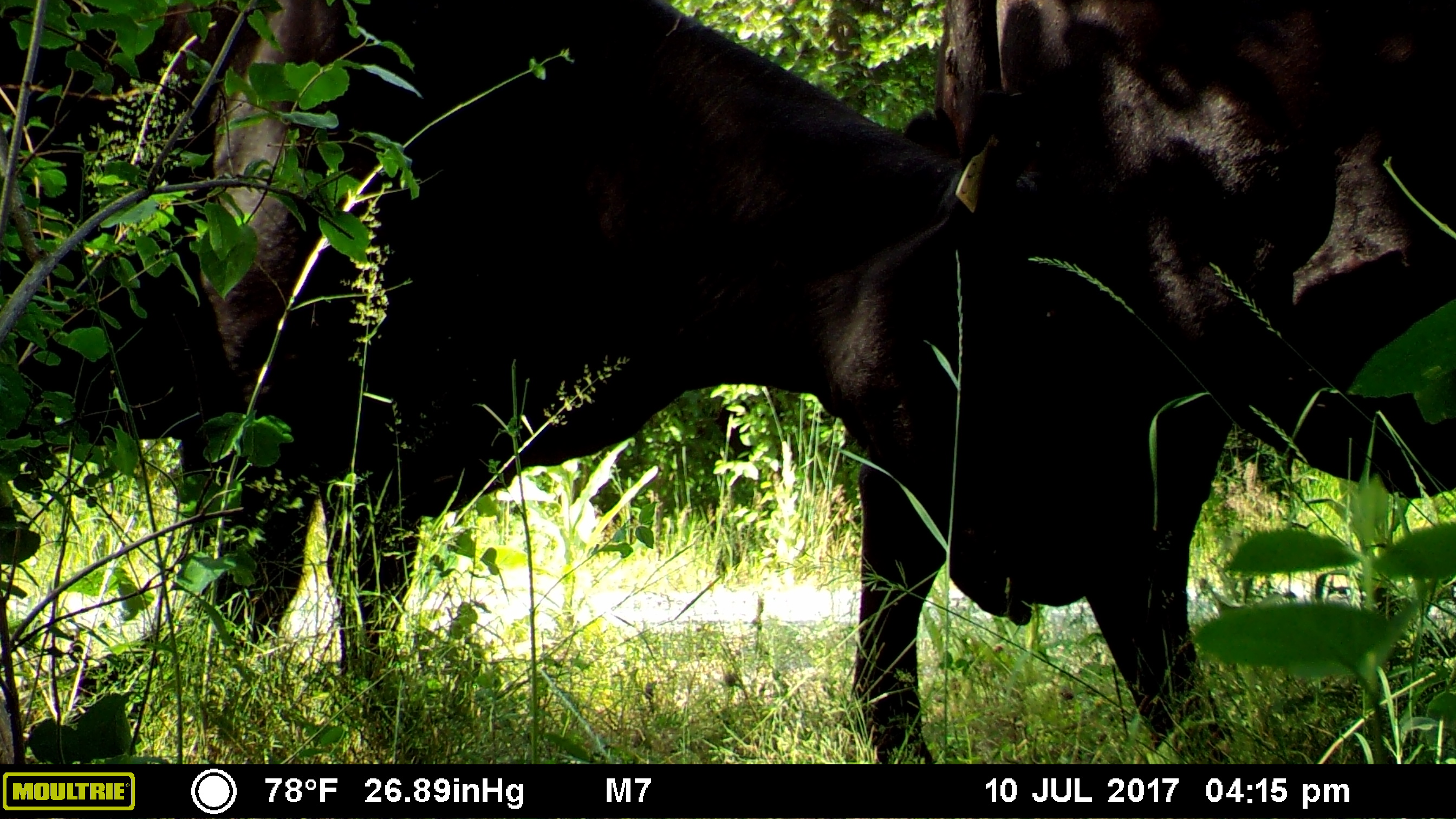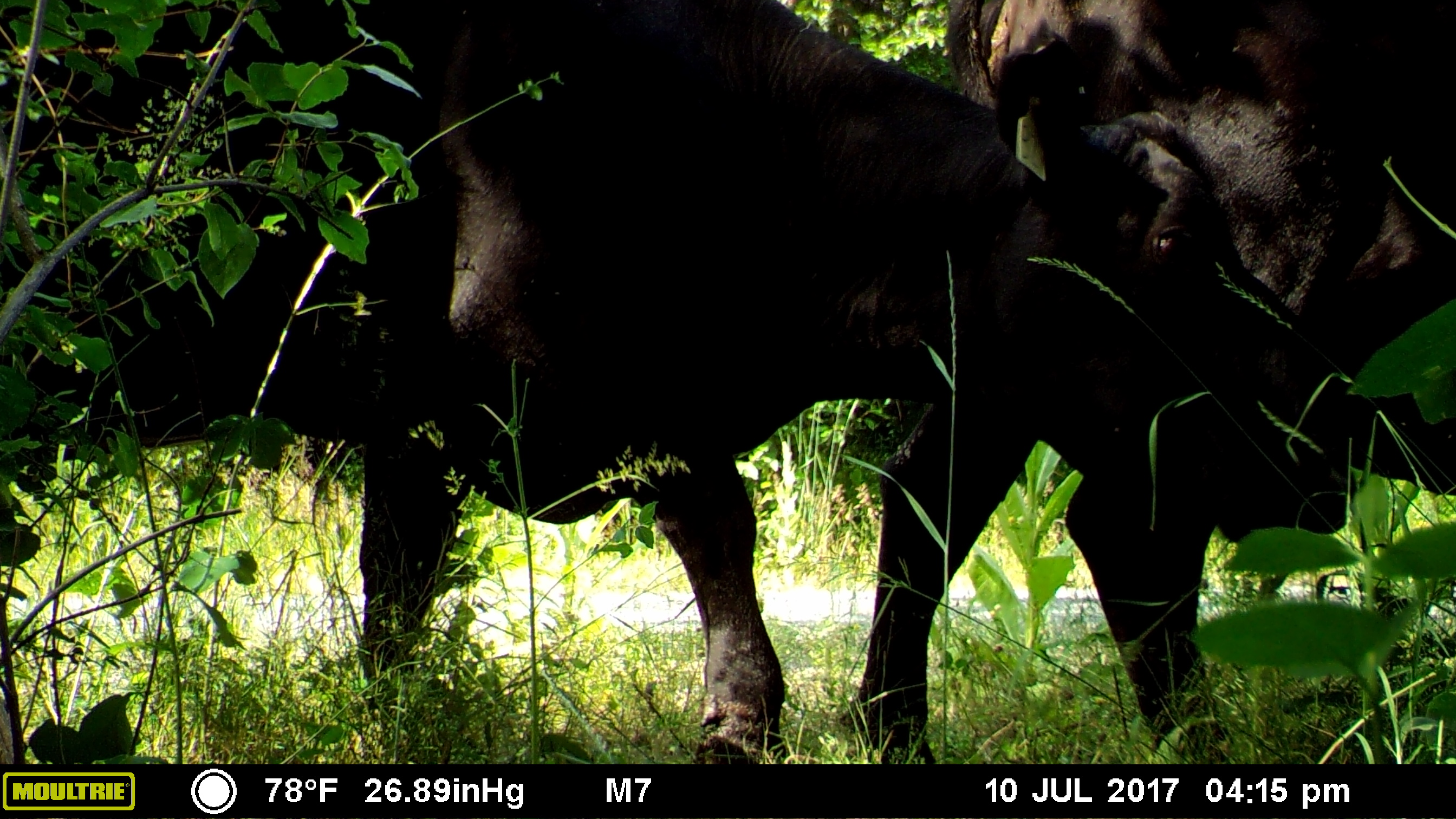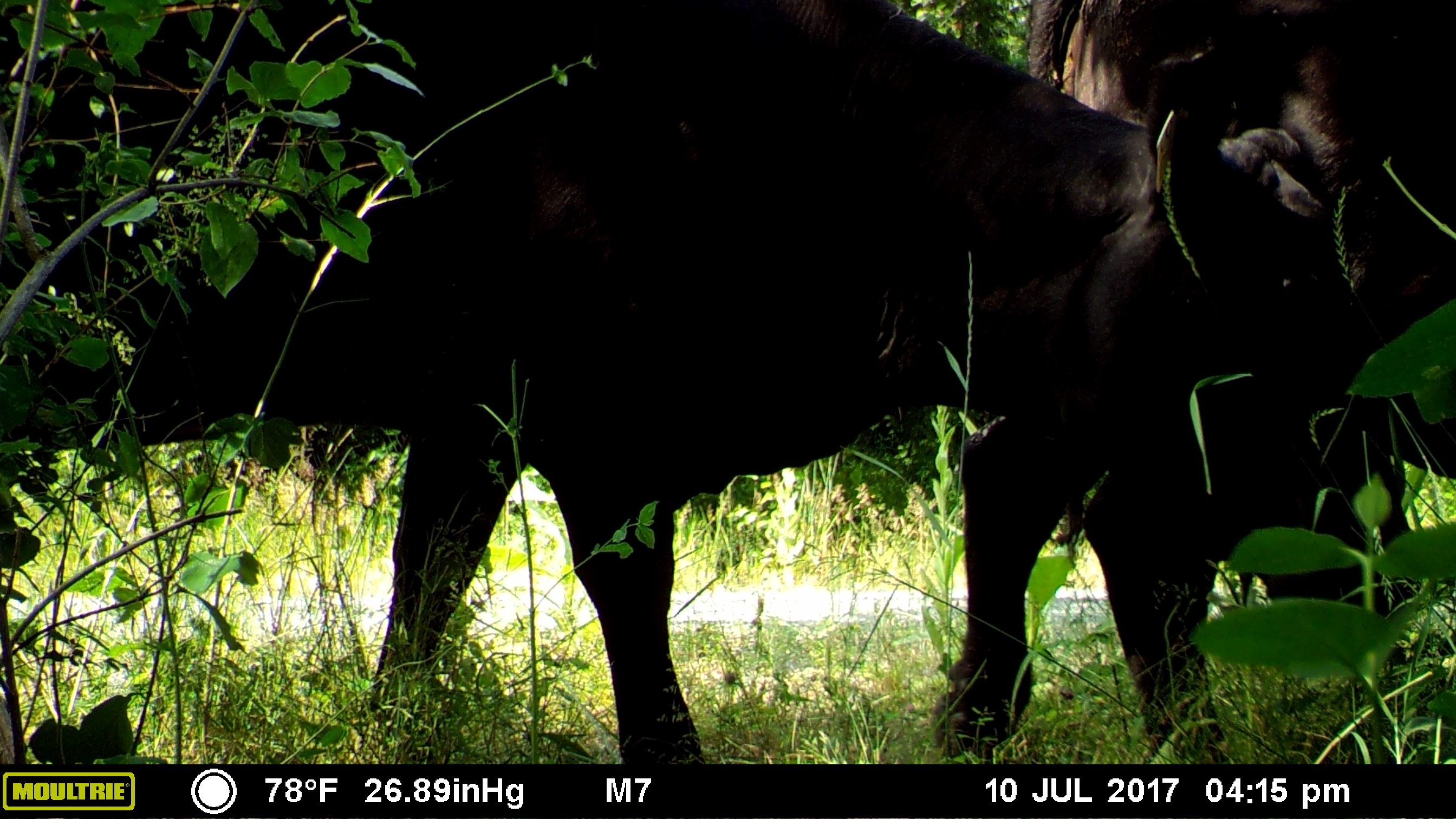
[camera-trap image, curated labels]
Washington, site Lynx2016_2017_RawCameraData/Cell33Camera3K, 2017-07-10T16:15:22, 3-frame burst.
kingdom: Animalia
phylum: Chordata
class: Mammalia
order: Artiodactyla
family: Bovidae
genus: Bos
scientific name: Bos taurus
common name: domestic cattle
Domestic cattle (Bos taurus). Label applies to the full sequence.